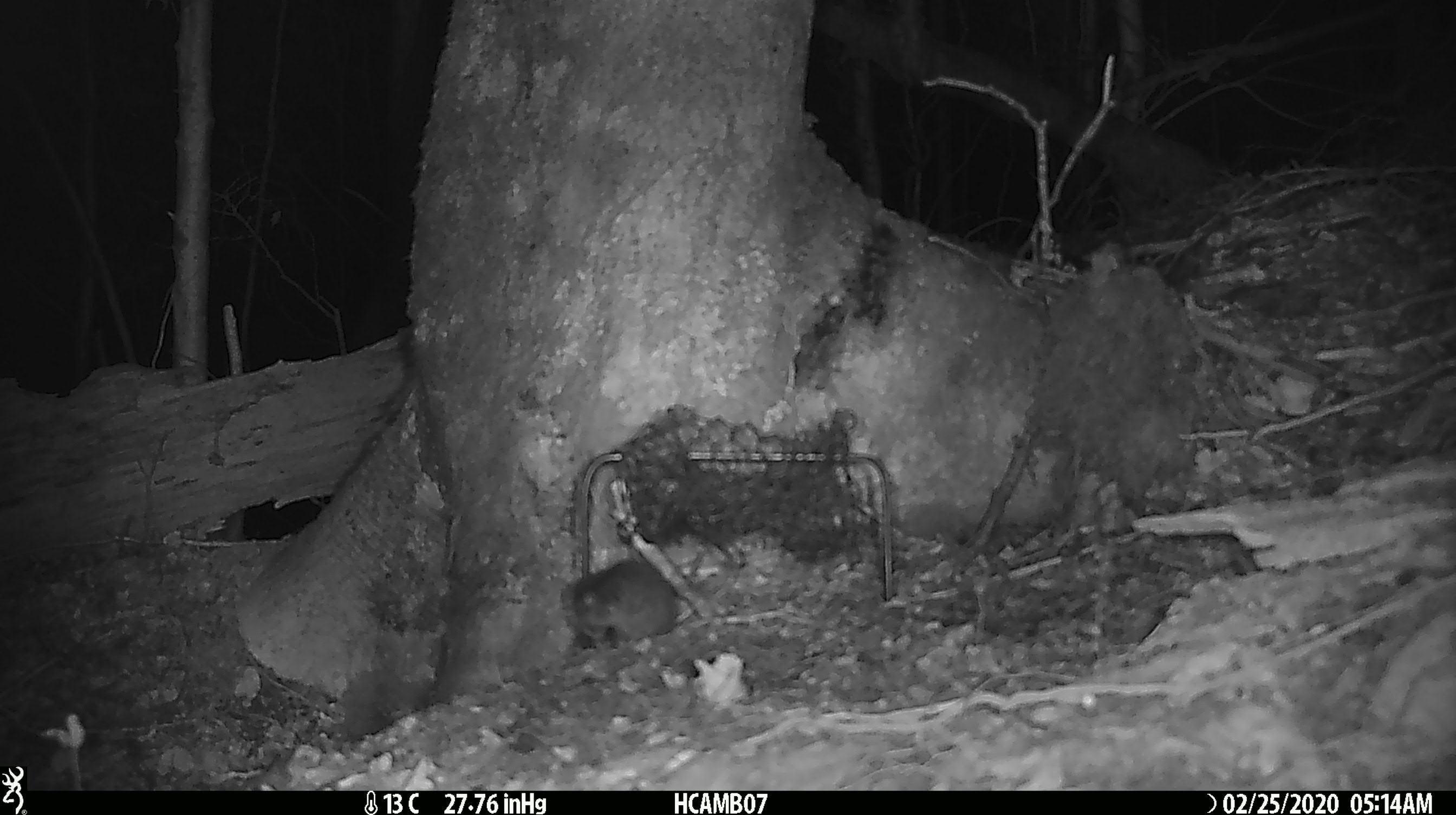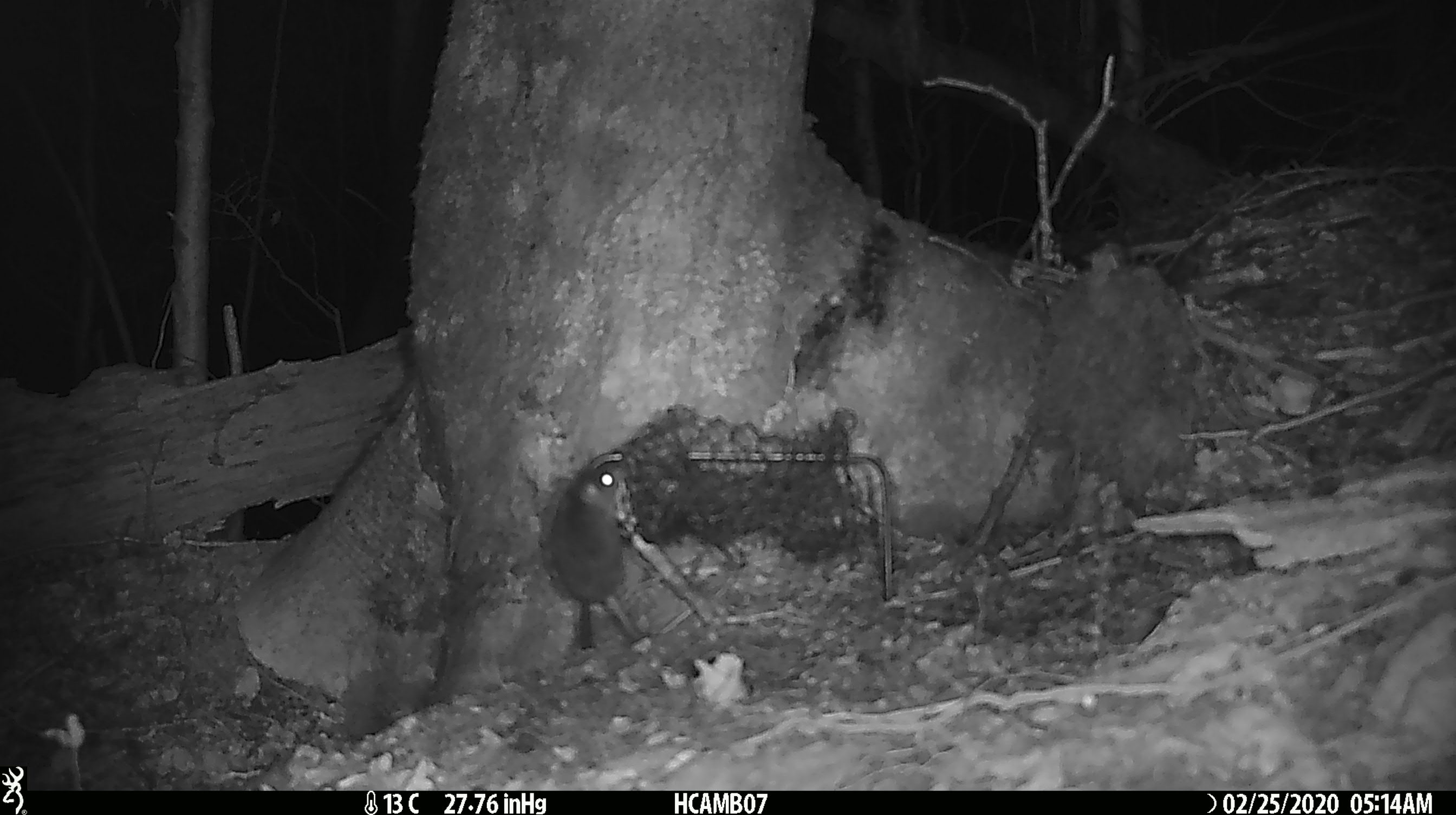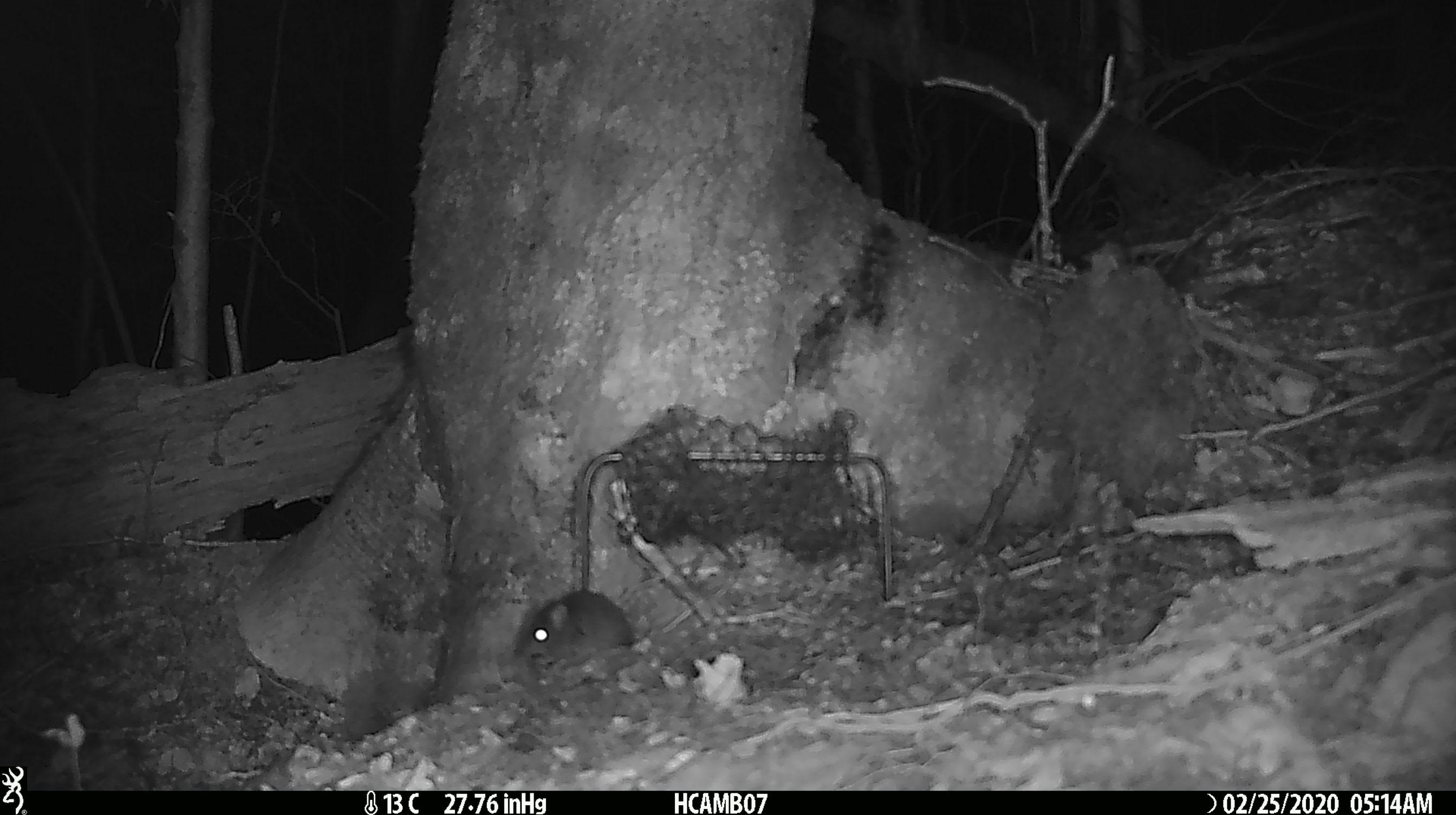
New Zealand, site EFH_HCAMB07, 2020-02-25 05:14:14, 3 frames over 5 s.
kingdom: Animalia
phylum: Chordata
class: Mammalia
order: Rodentia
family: Muridae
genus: Mus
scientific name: Mus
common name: mouse